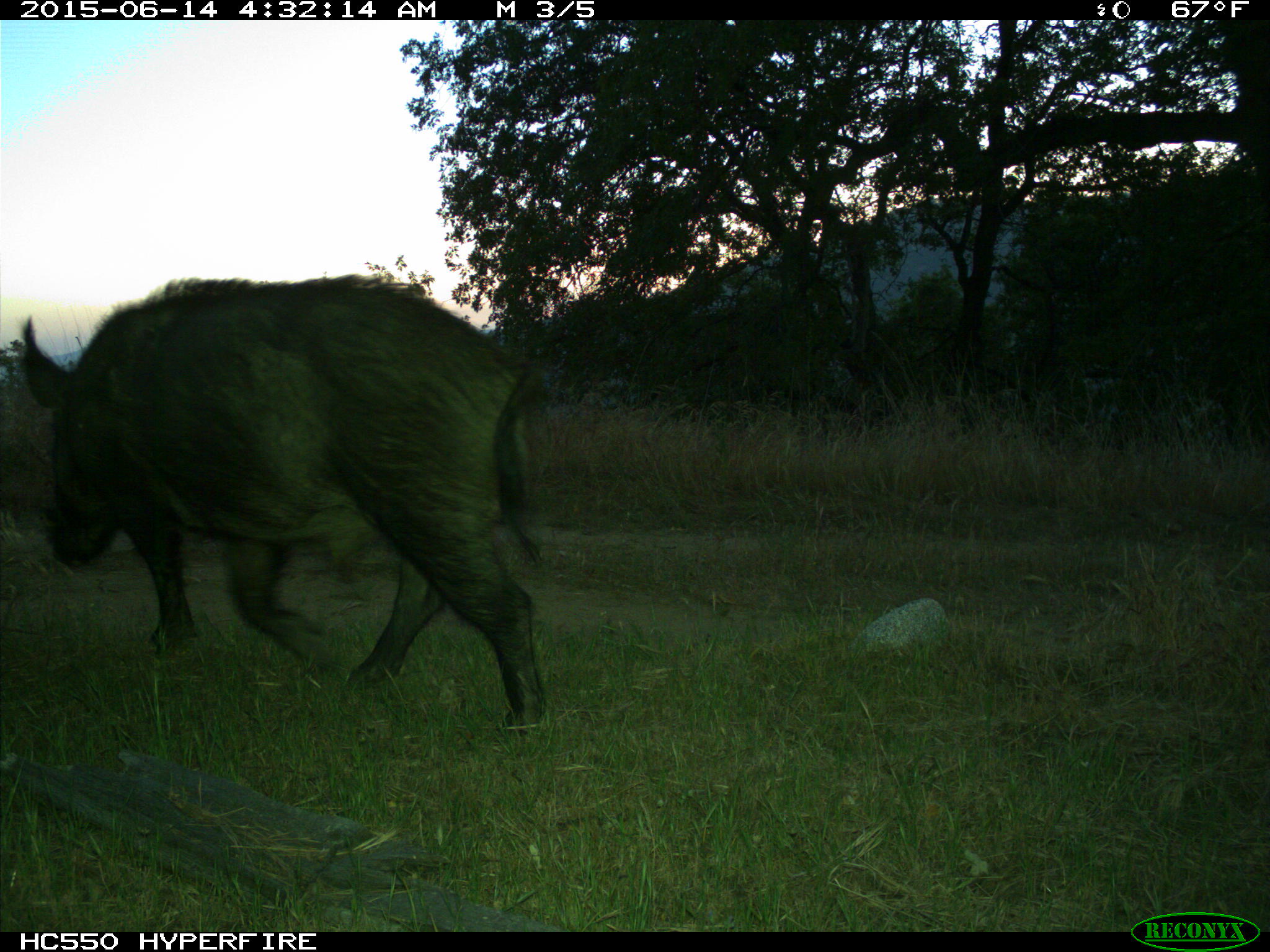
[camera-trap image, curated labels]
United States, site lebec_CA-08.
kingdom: Animalia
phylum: Chordata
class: Mammalia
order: Artiodactyla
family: Suidae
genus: Sus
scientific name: Sus scrofa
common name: wild boar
Sus scrofa (wild boar).